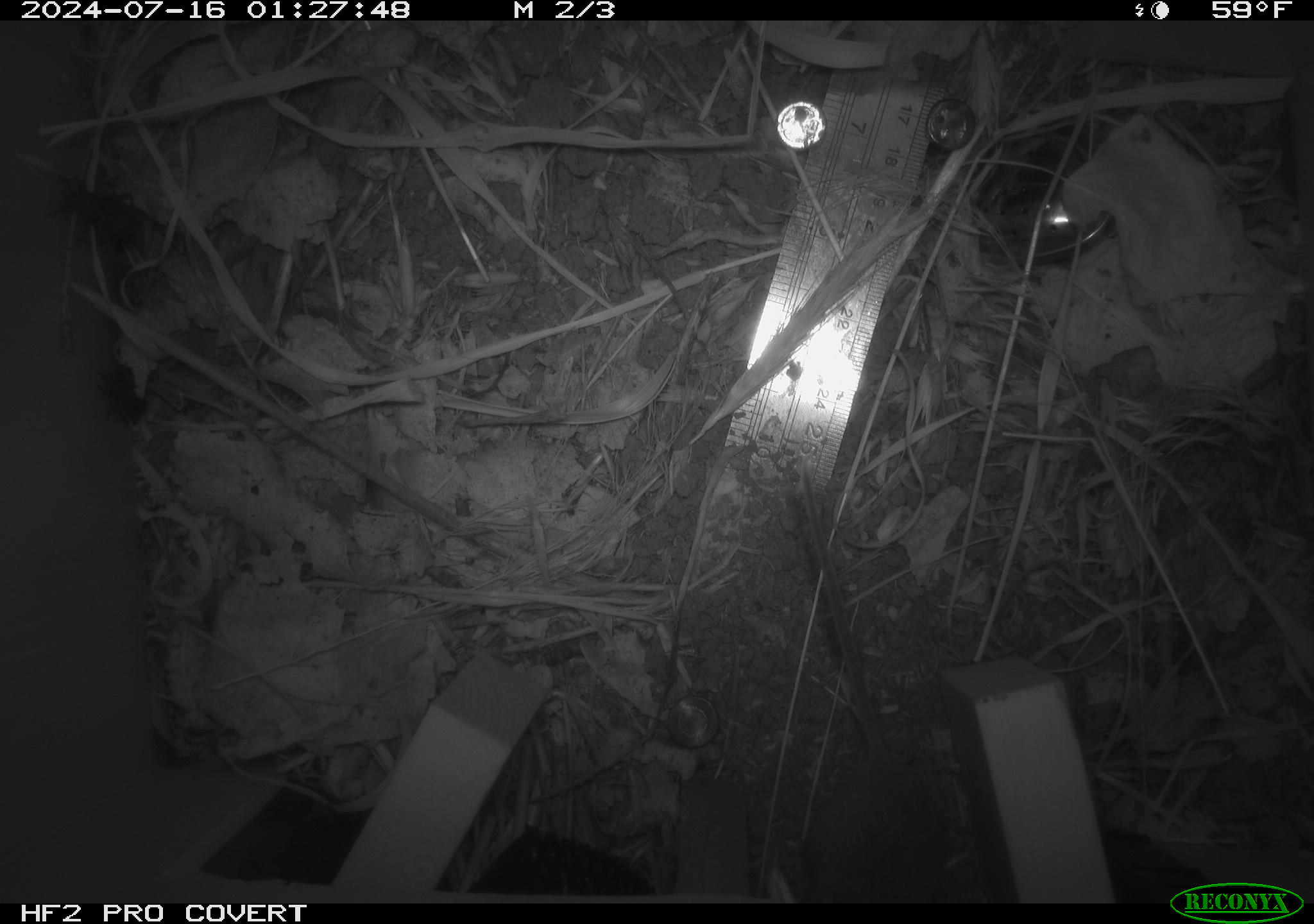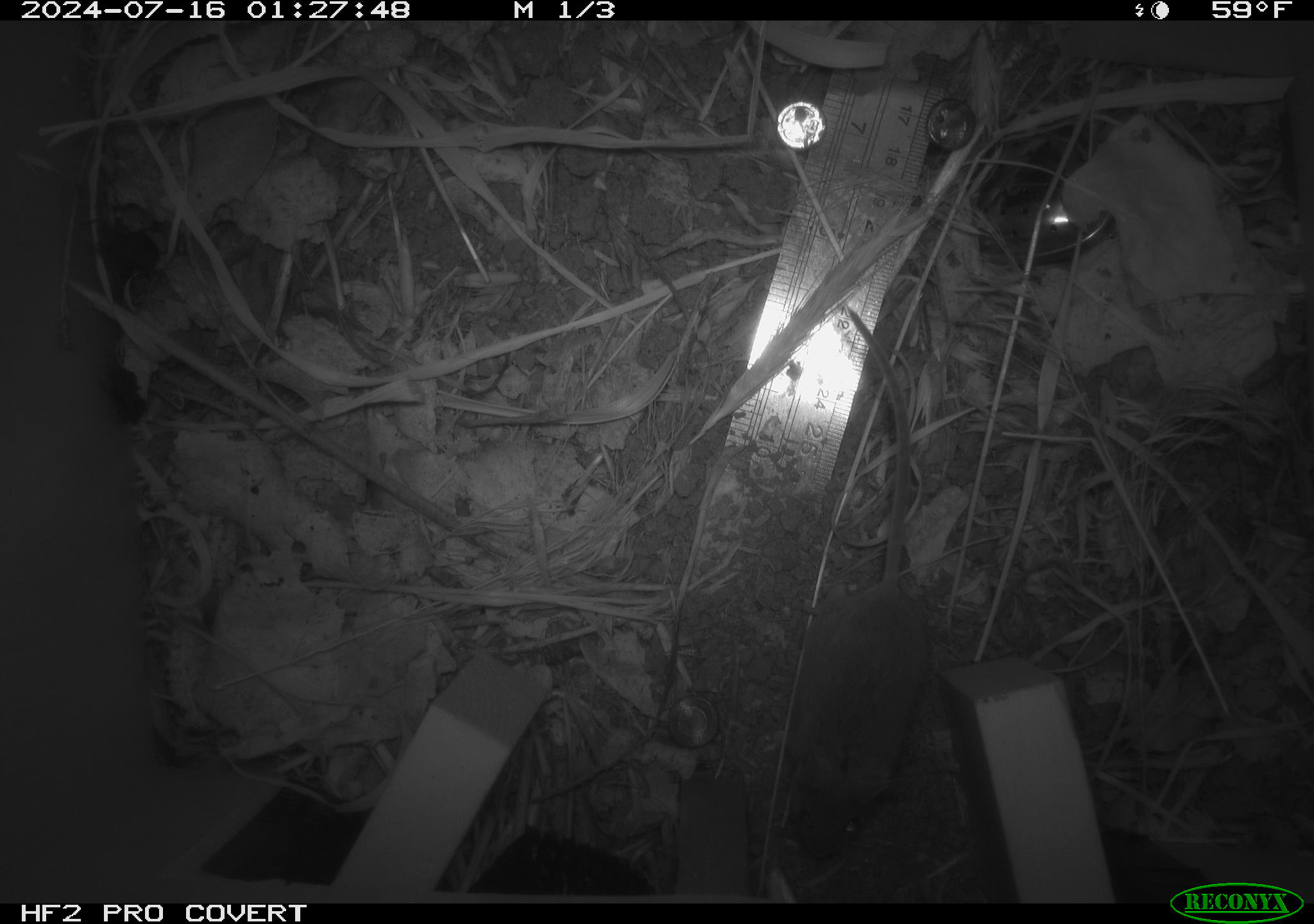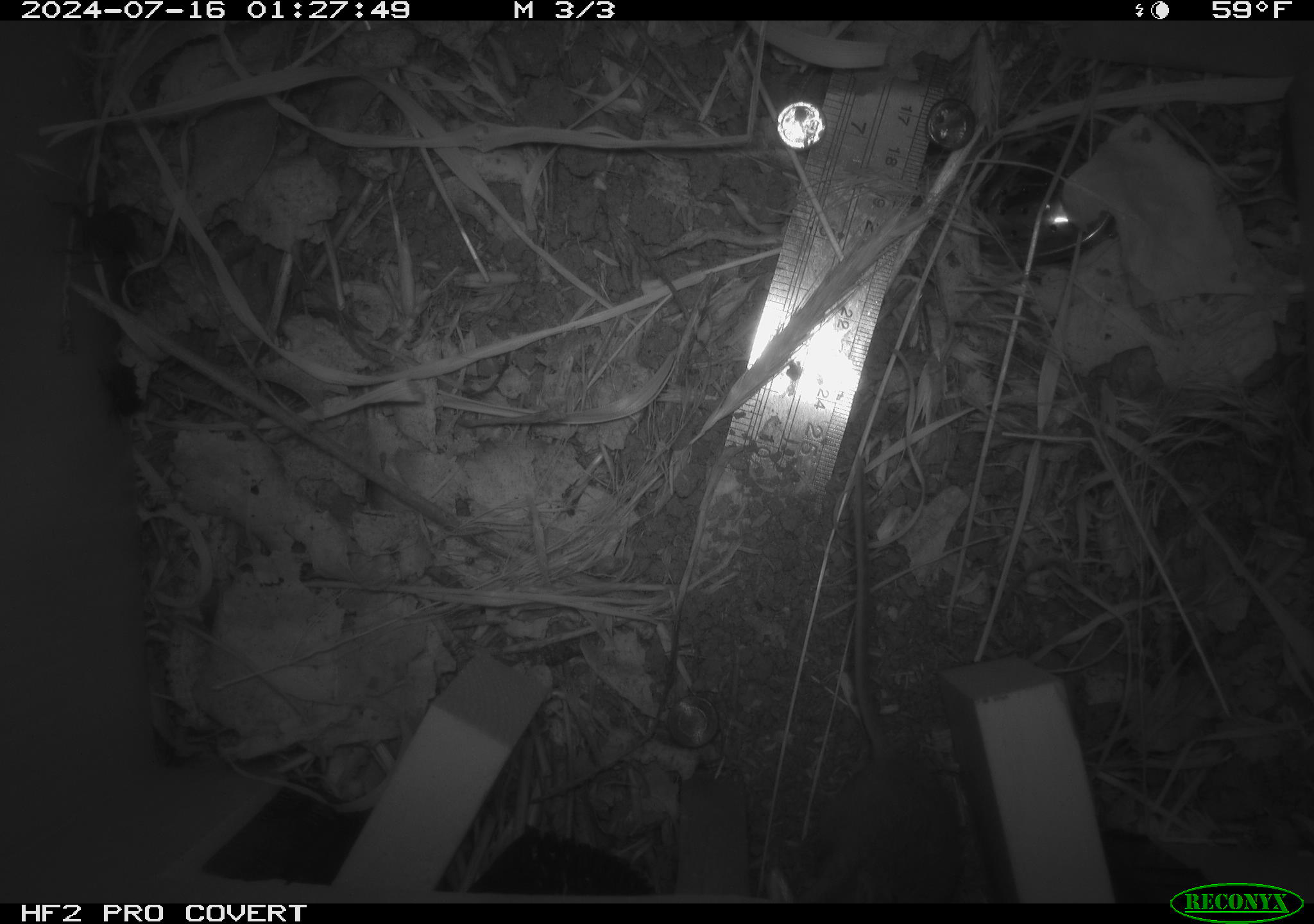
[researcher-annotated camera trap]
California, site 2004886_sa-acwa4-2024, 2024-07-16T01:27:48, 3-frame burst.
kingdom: Animalia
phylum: Chordata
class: Mammalia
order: Rodentia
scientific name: Rodentia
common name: mouse species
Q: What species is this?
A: Mouse species (Rodentia).